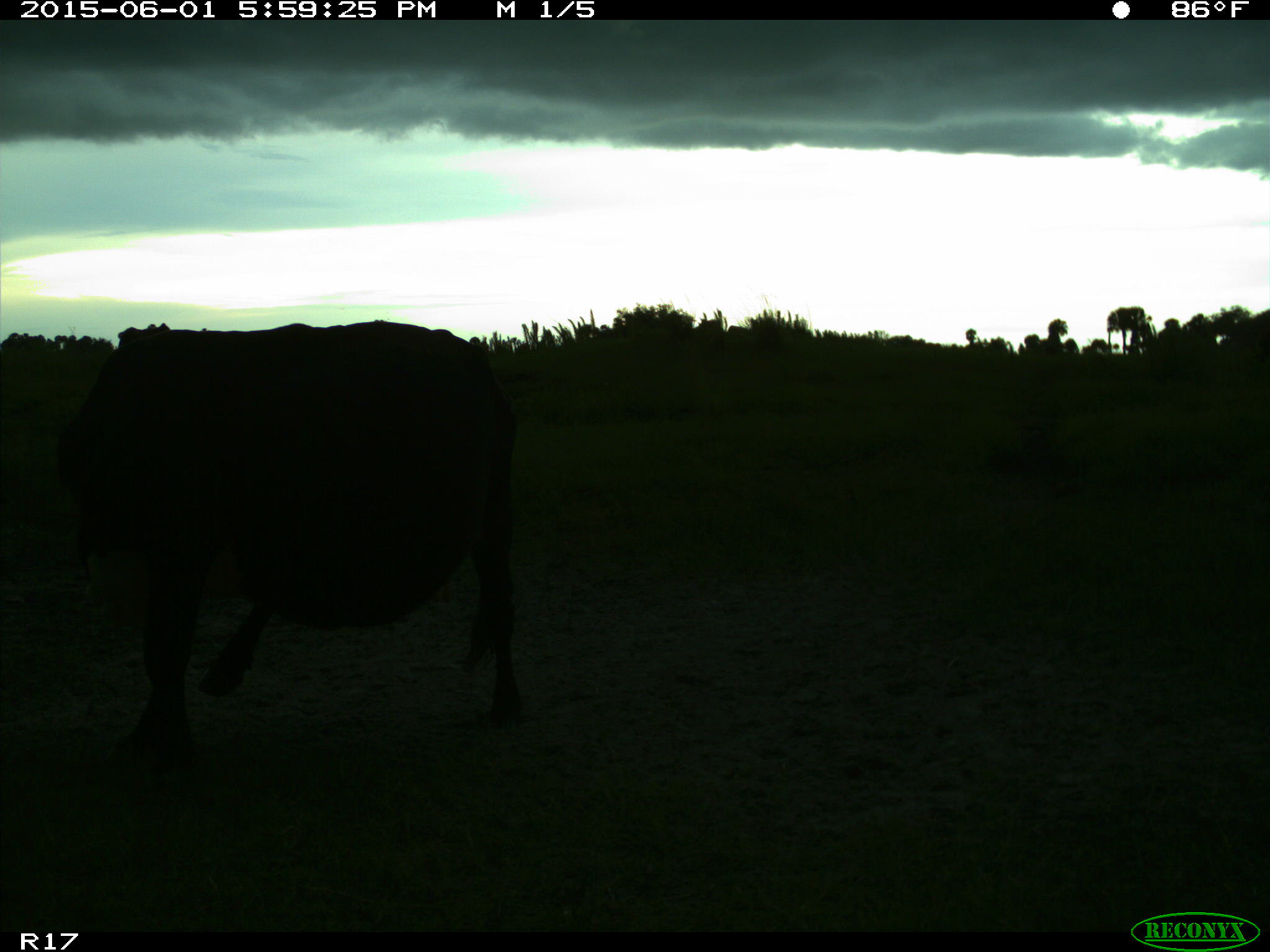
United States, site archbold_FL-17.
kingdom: Animalia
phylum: Chordata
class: Mammalia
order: Artiodactyla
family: Bovidae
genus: Bos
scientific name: Bos taurus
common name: domestic cow